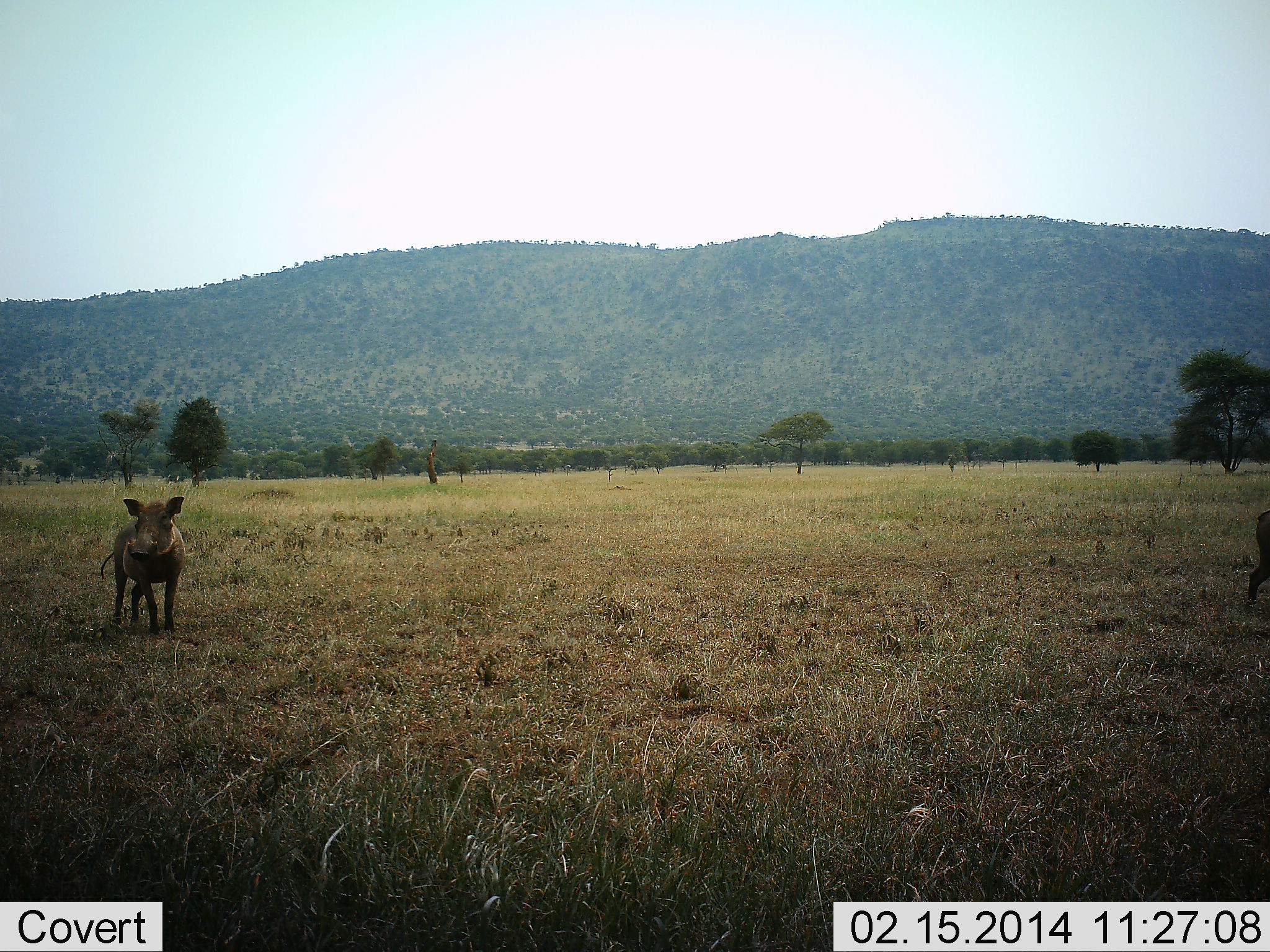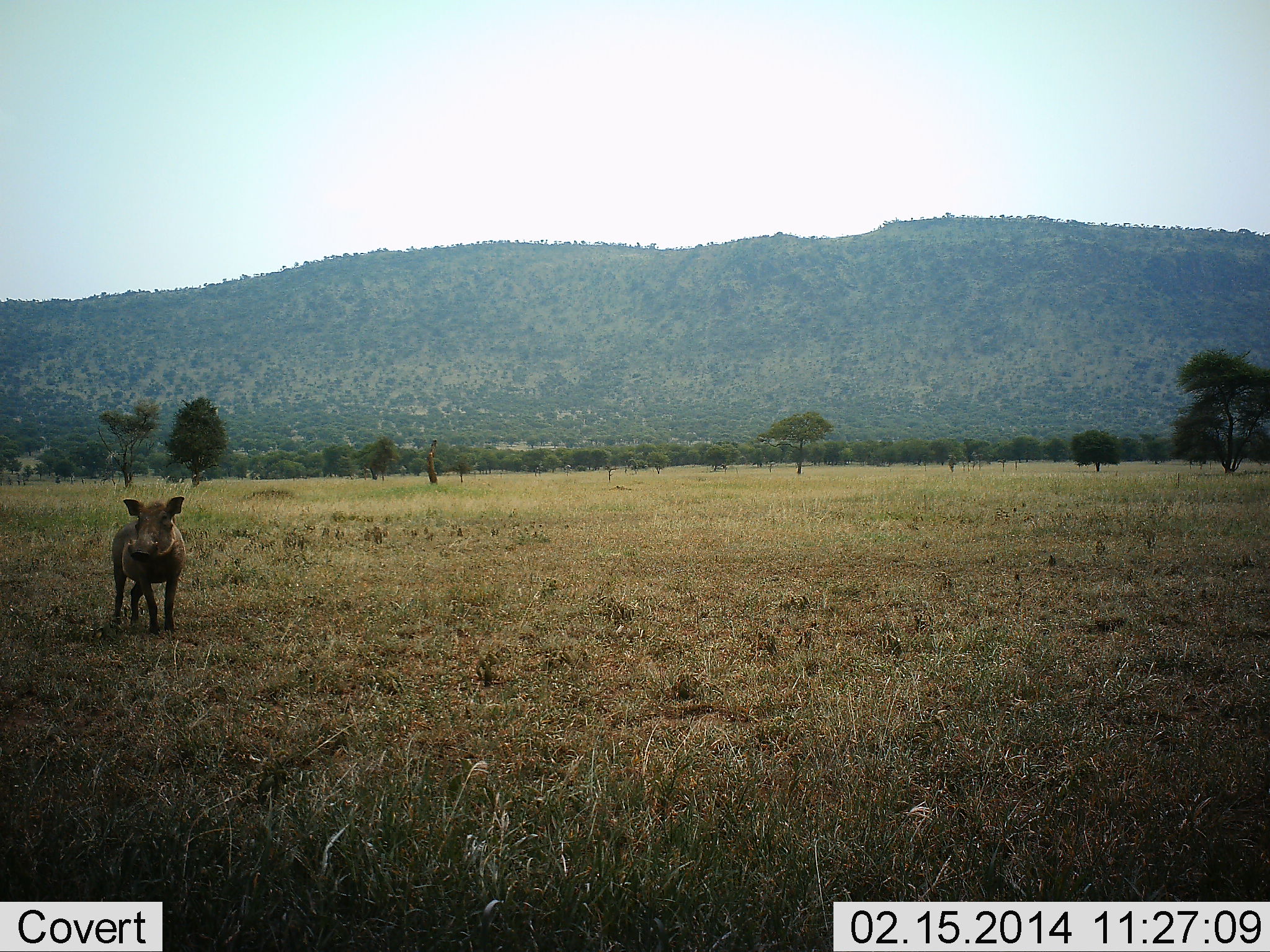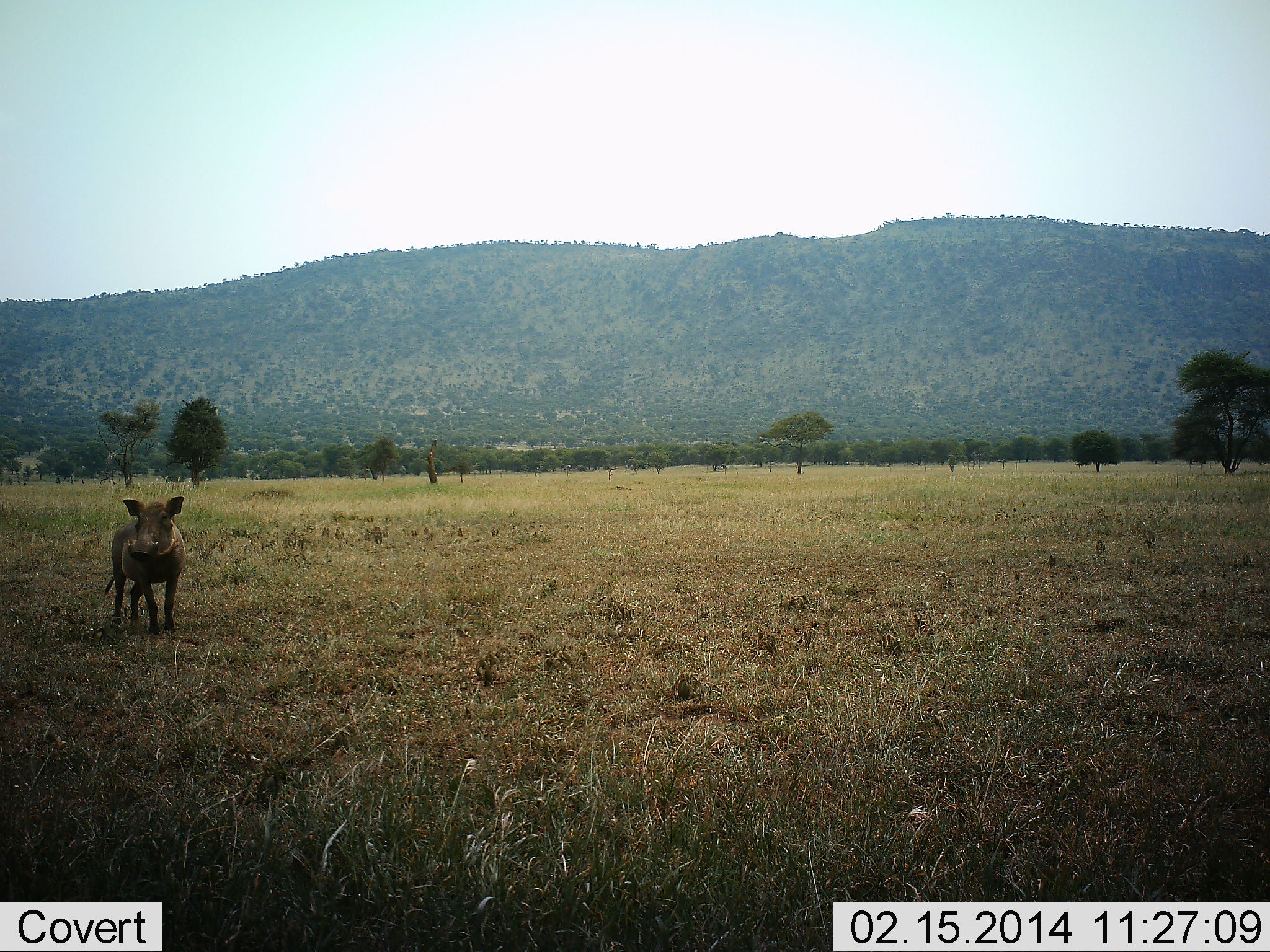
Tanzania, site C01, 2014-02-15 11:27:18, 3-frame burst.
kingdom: Animalia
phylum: Chordata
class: Mammalia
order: Artiodactyla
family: Suidae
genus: Phacochoerus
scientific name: Phacochoerus africanus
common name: warthog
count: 1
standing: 90%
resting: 0%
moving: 10%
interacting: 0%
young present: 0%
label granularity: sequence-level